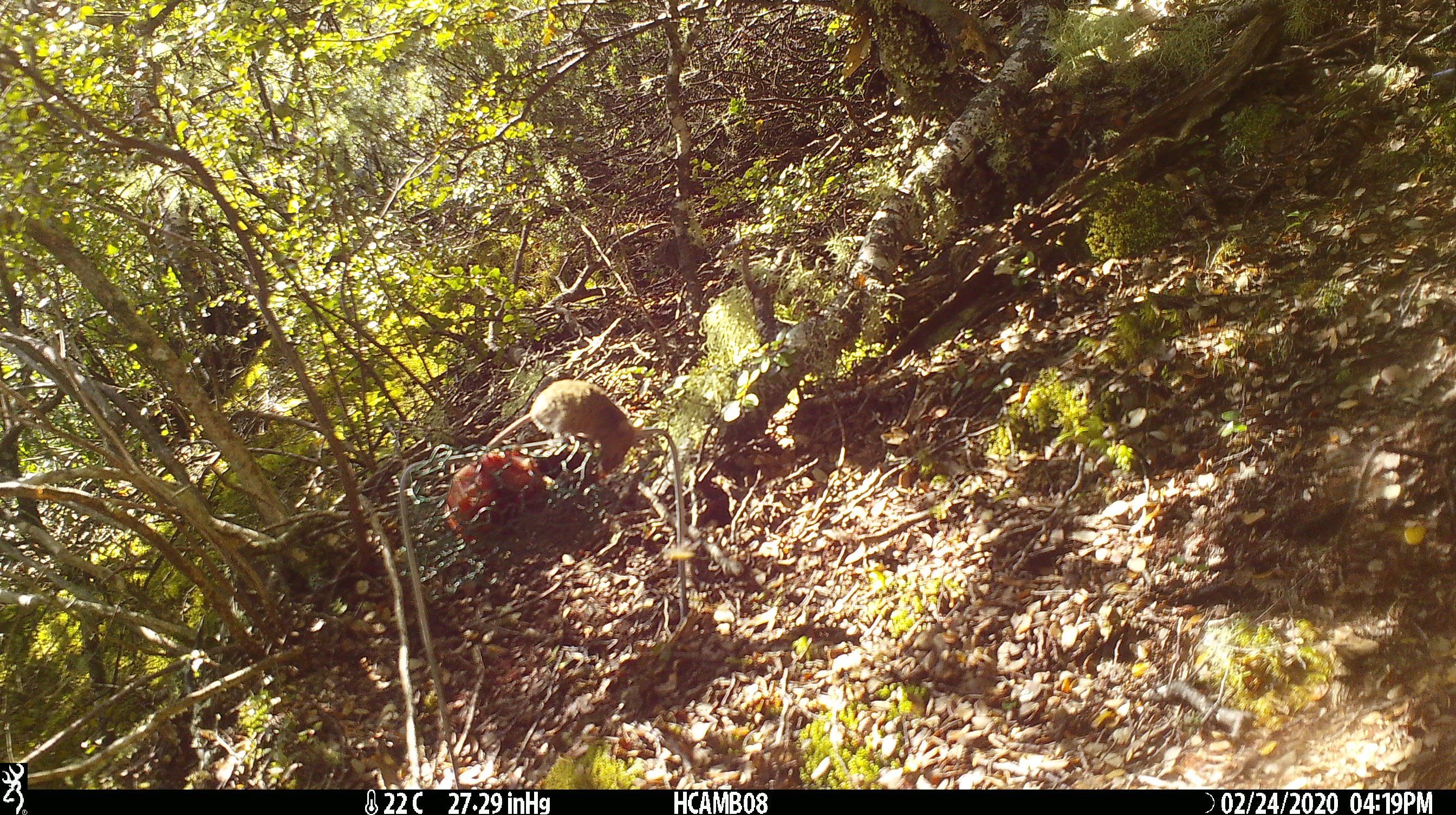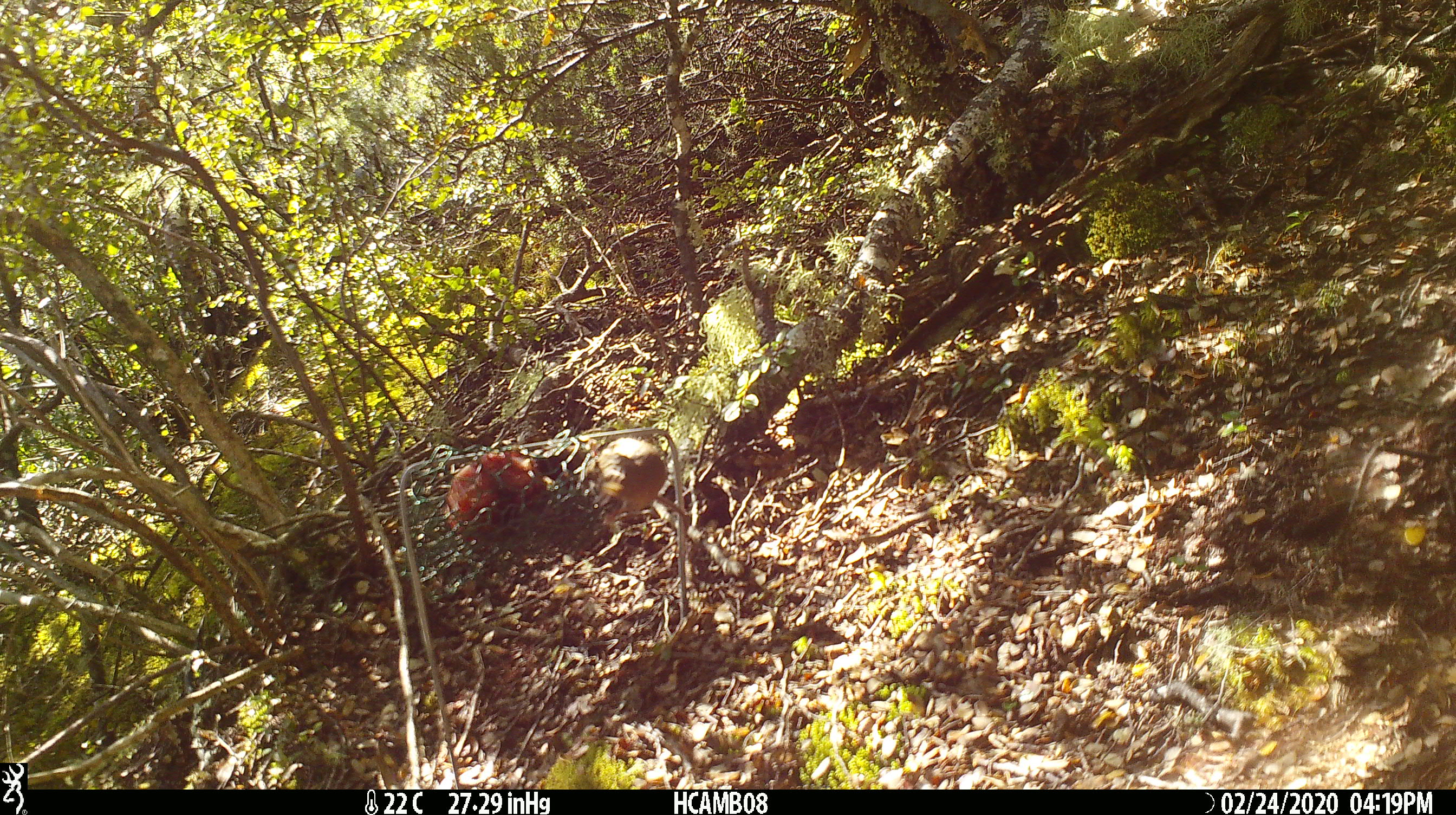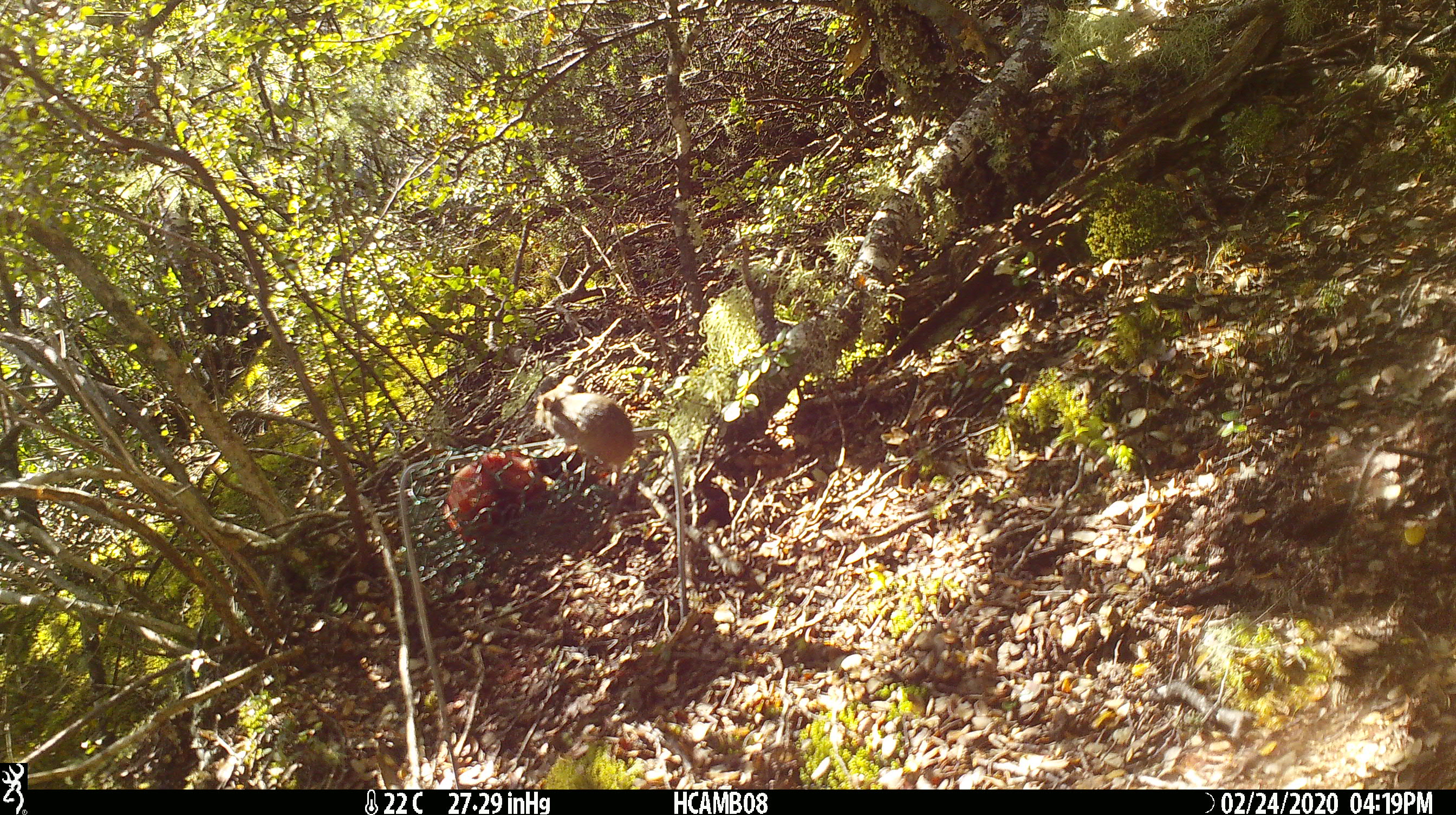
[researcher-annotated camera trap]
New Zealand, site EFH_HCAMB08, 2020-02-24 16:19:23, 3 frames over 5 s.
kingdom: Animalia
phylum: Chordata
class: Mammalia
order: Rodentia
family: Muridae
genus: Mus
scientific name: Mus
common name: mouse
Mouse (Mus).